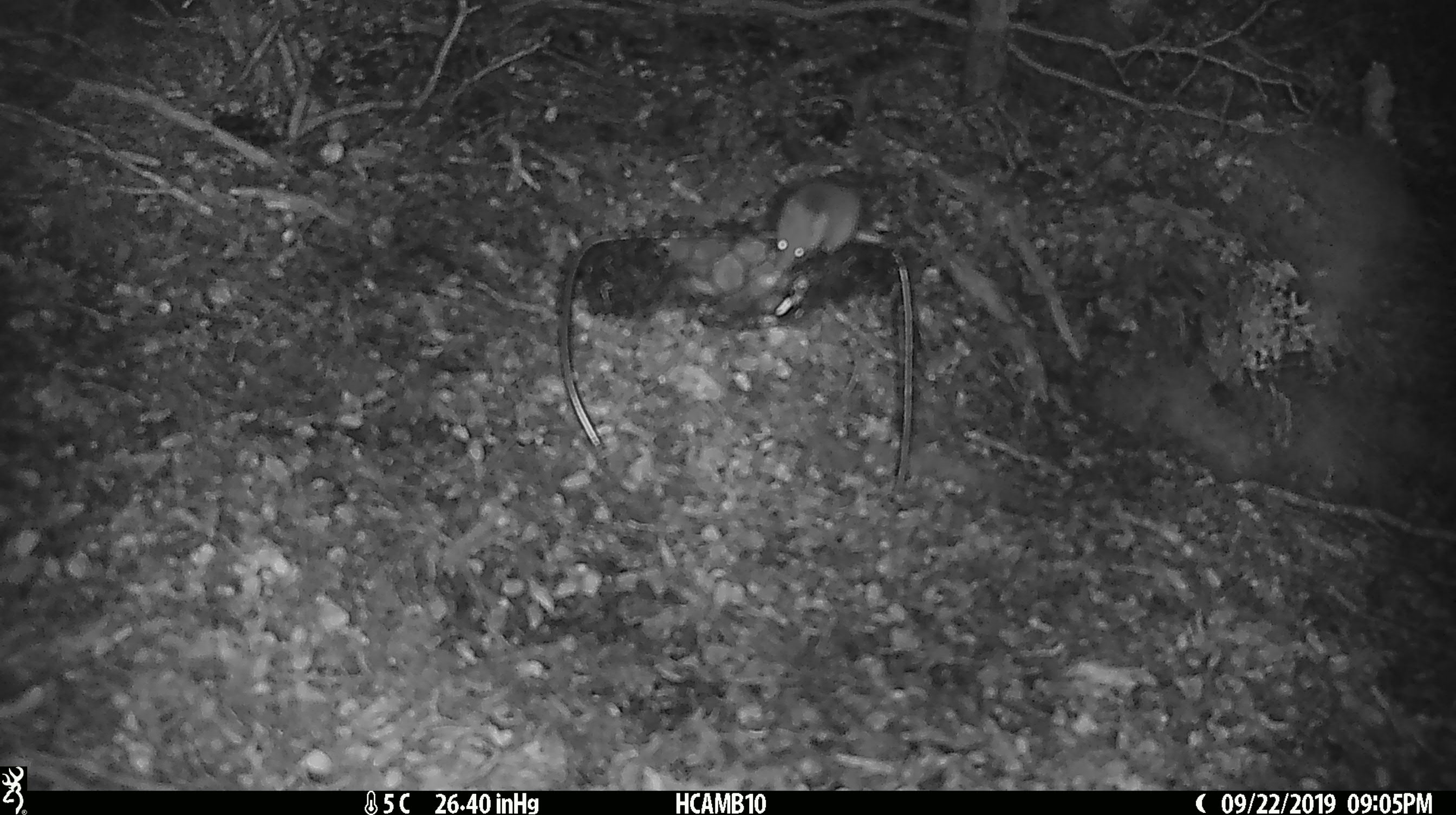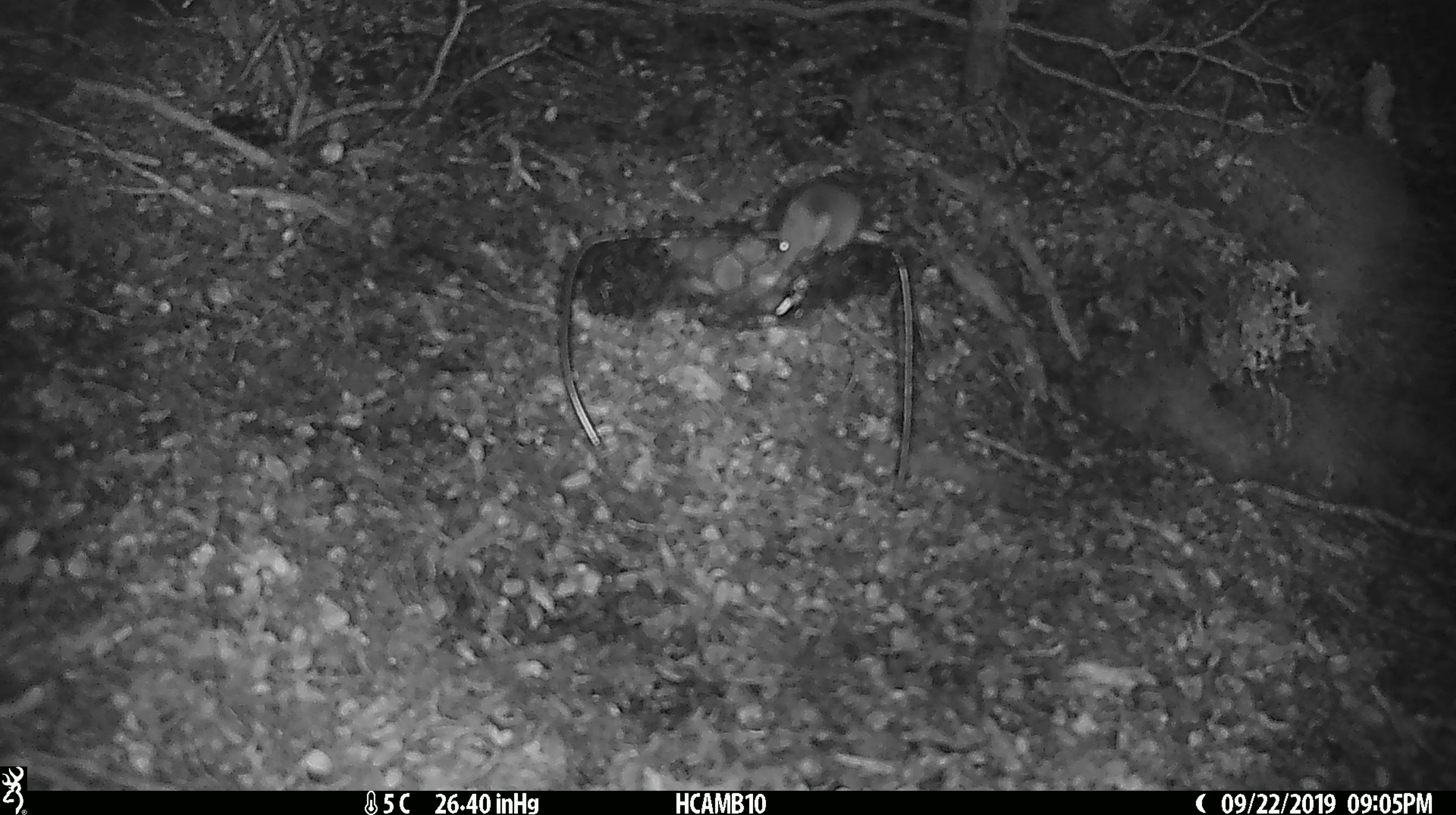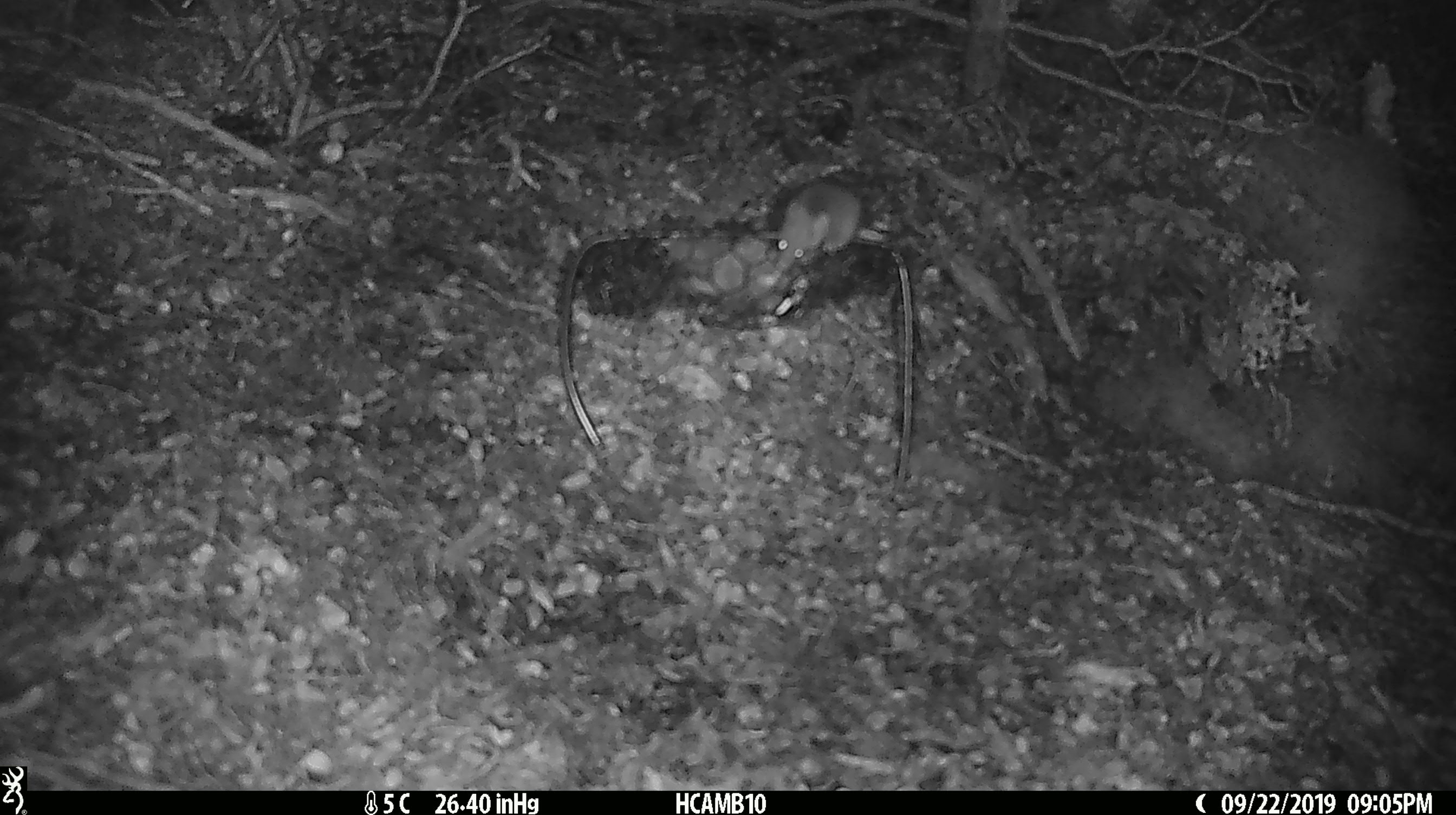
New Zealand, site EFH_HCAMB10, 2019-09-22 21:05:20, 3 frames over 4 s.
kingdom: Animalia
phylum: Chordata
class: Mammalia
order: Rodentia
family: Muridae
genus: Mus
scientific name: Mus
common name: mouse